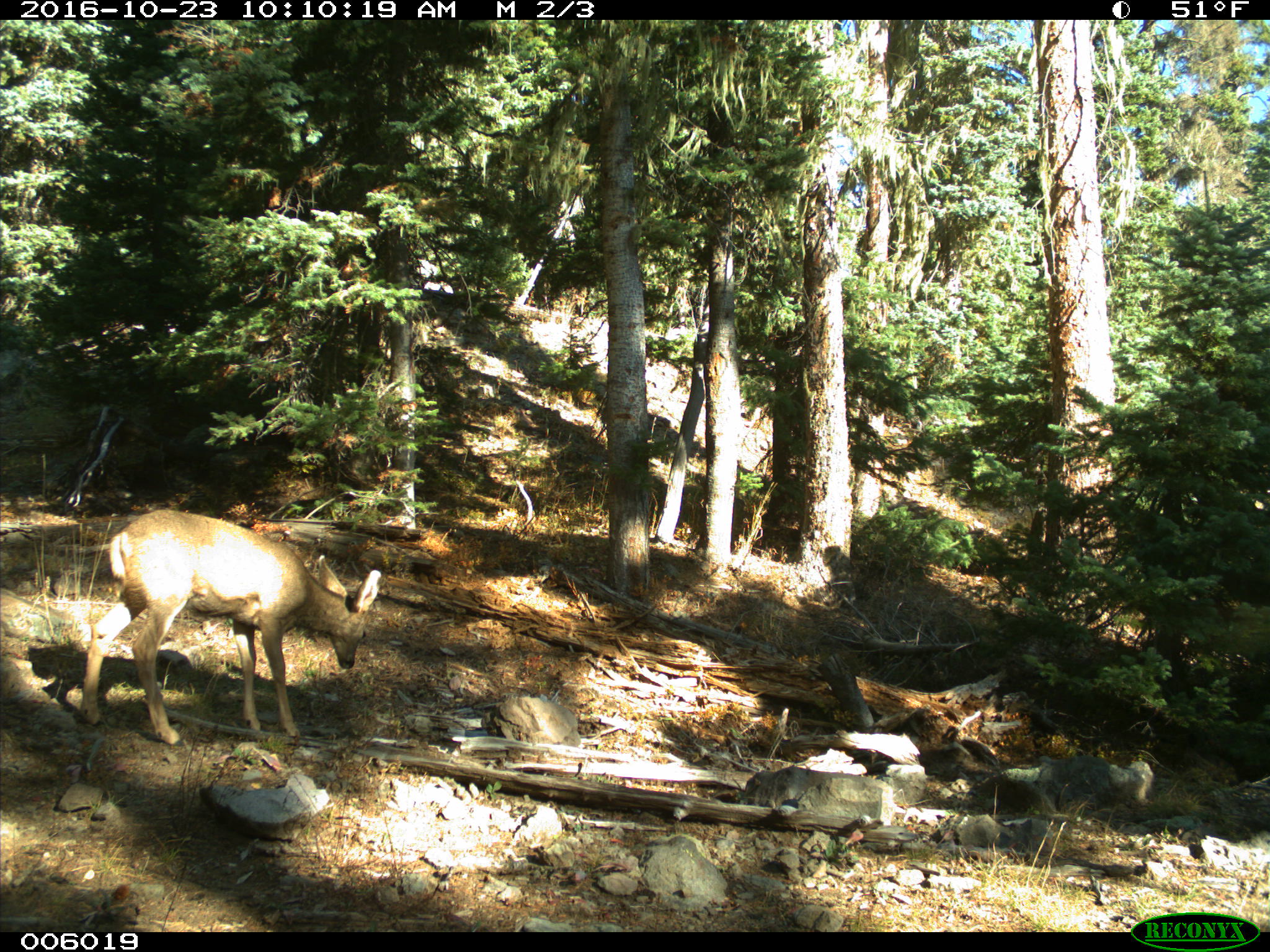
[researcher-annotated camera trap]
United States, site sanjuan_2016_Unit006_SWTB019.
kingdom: Animalia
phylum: Chordata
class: Mammalia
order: Artiodactyla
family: Cervidae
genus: Odocoileus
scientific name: Odocoileus hemionus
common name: mule deer